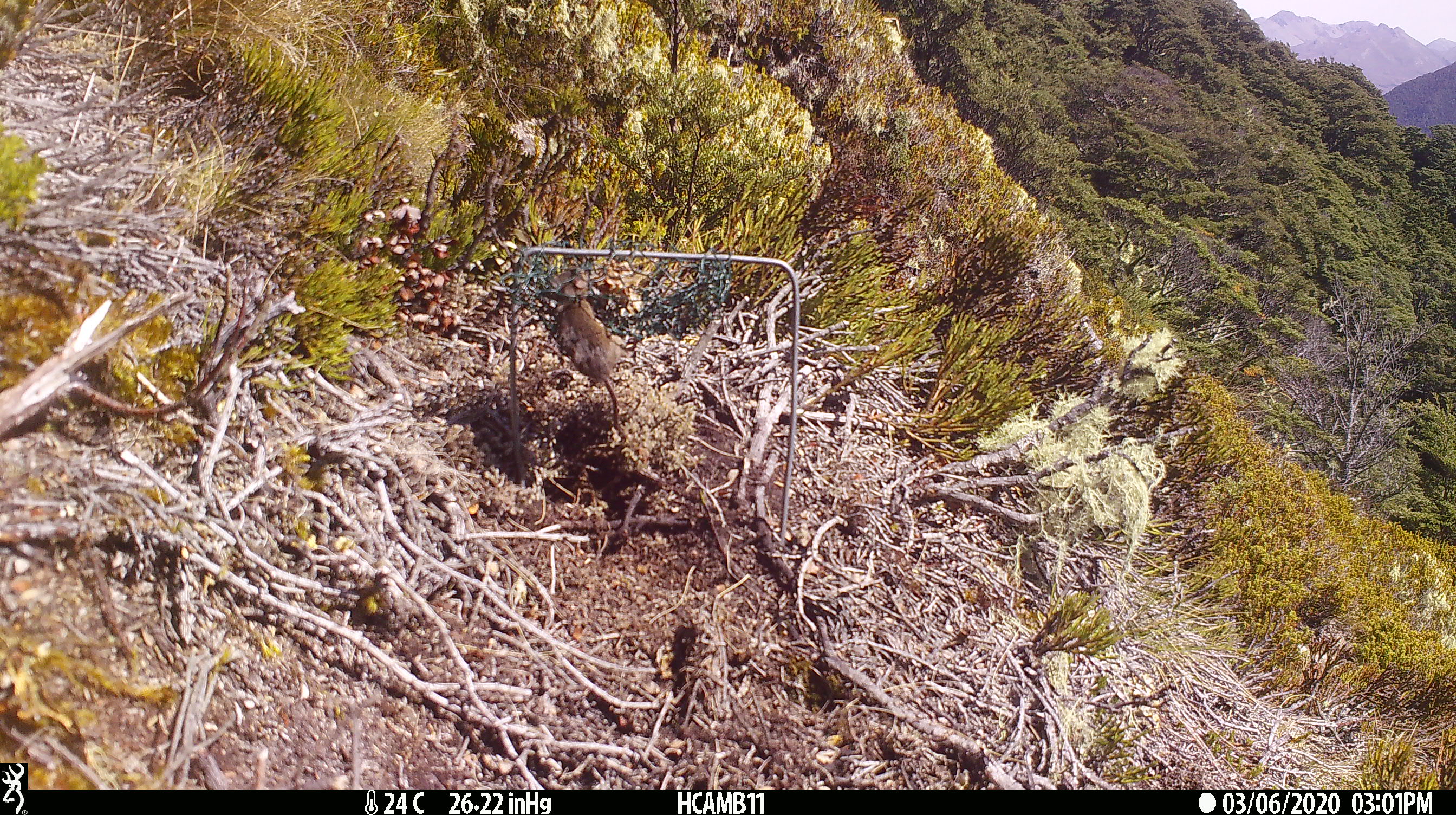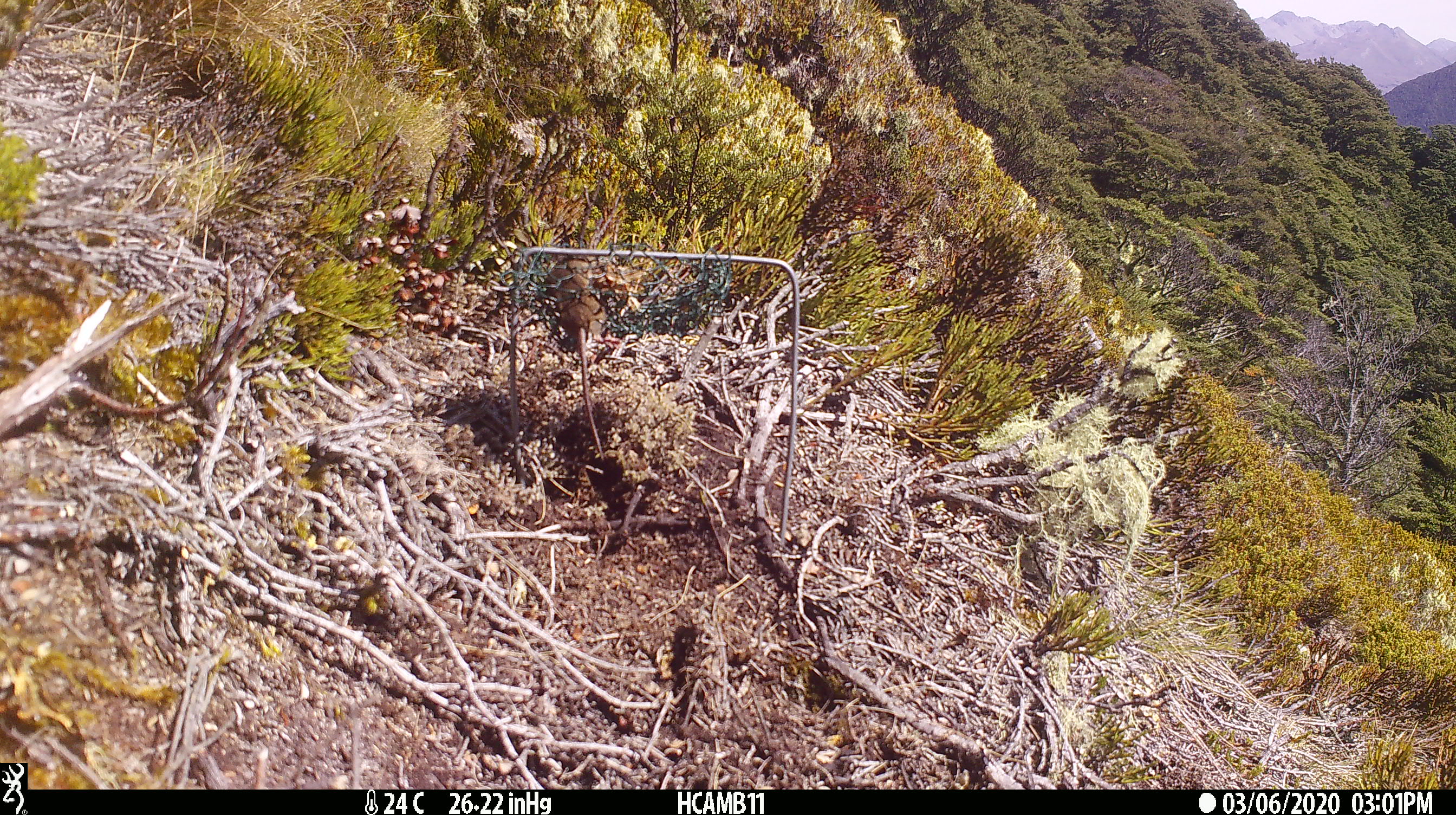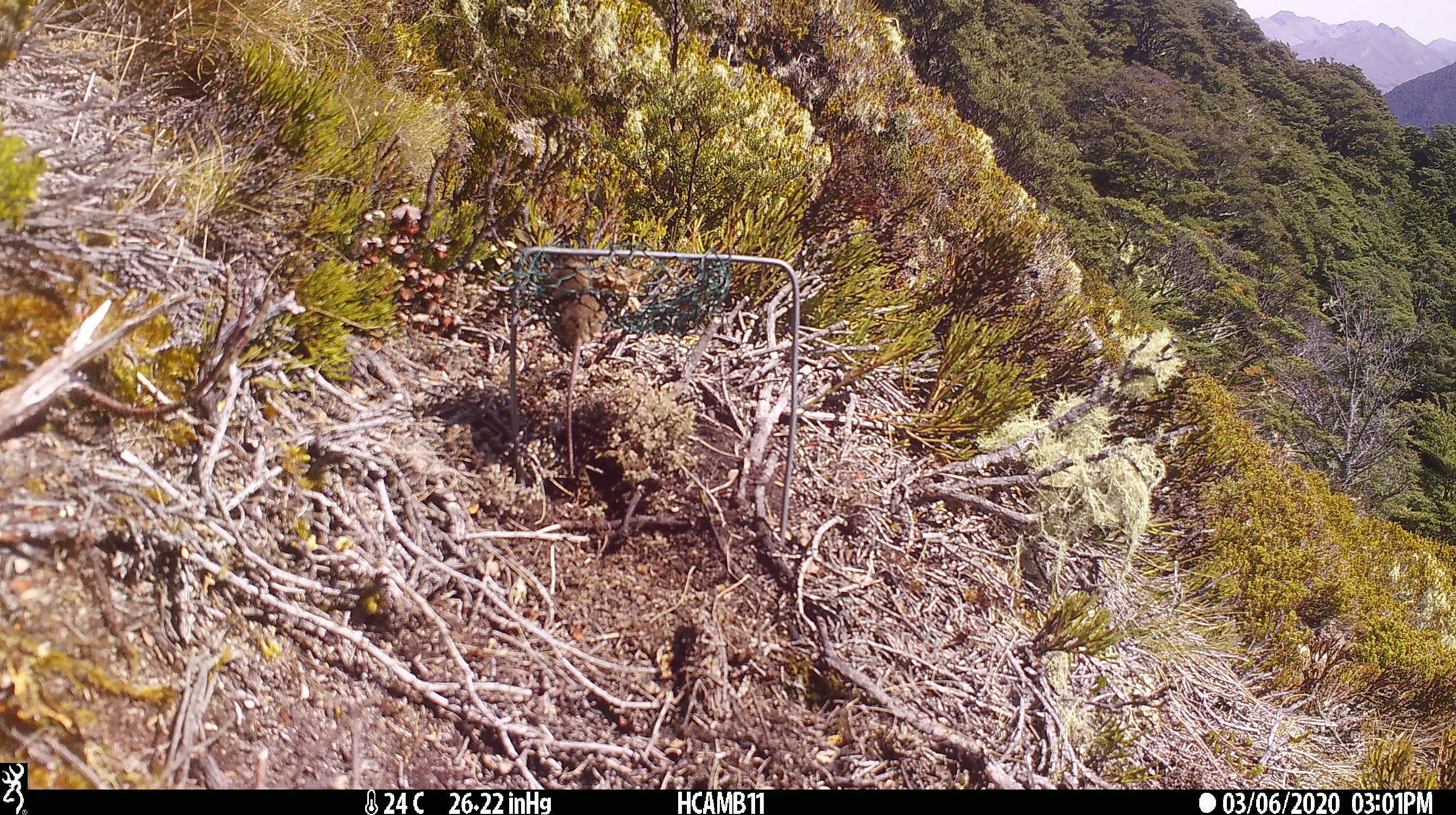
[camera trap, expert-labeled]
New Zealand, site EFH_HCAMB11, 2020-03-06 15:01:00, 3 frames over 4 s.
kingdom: Animalia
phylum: Chordata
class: Mammalia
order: Rodentia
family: Muridae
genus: Mus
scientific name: Mus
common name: mouse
Mouse (Mus).